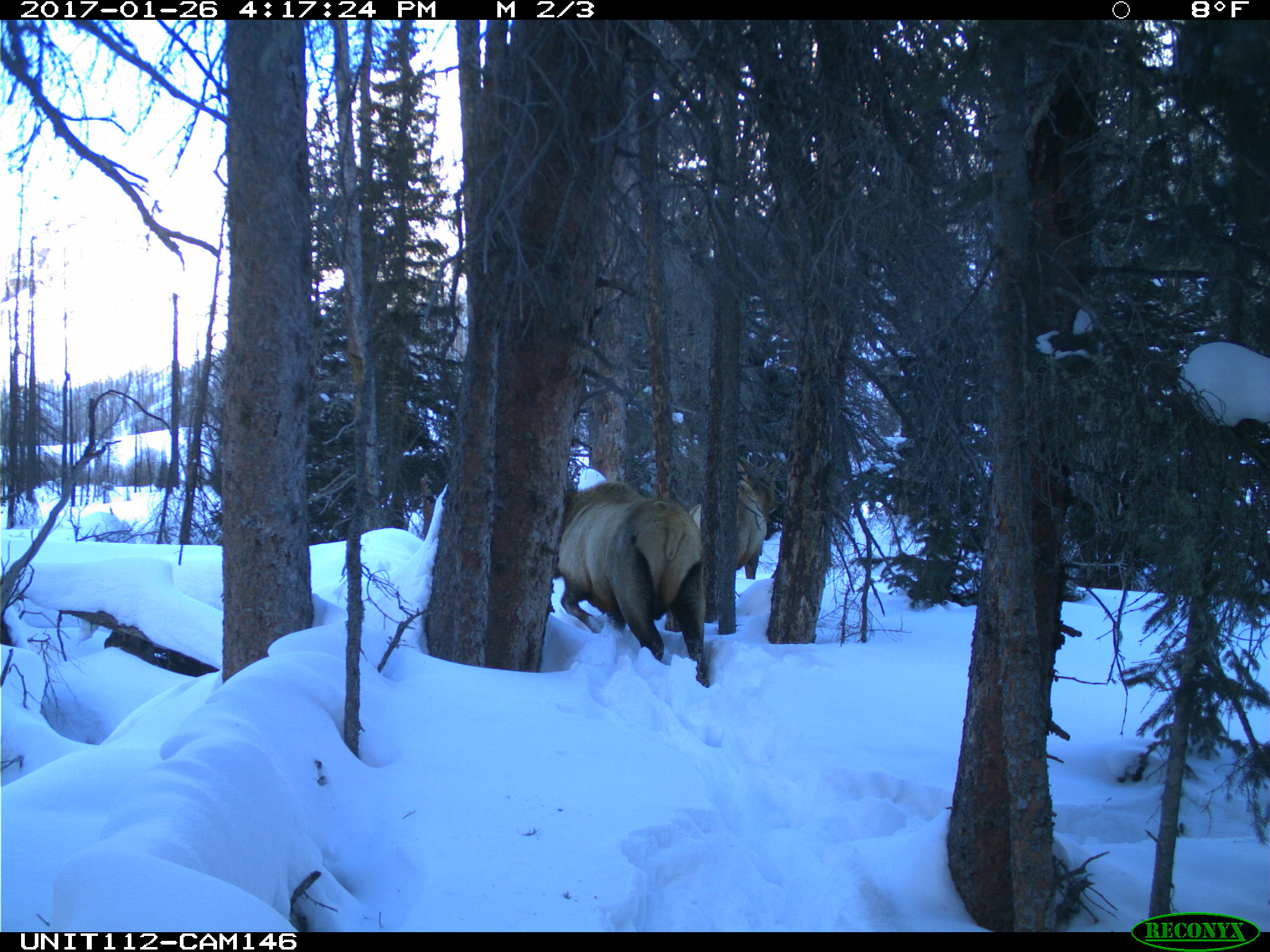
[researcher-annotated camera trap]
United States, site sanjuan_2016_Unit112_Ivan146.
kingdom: Animalia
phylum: Chordata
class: Mammalia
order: Artiodactyla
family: Cervidae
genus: Cervus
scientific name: Cervus elaphus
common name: red deer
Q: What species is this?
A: Cervus elaphus (red deer).